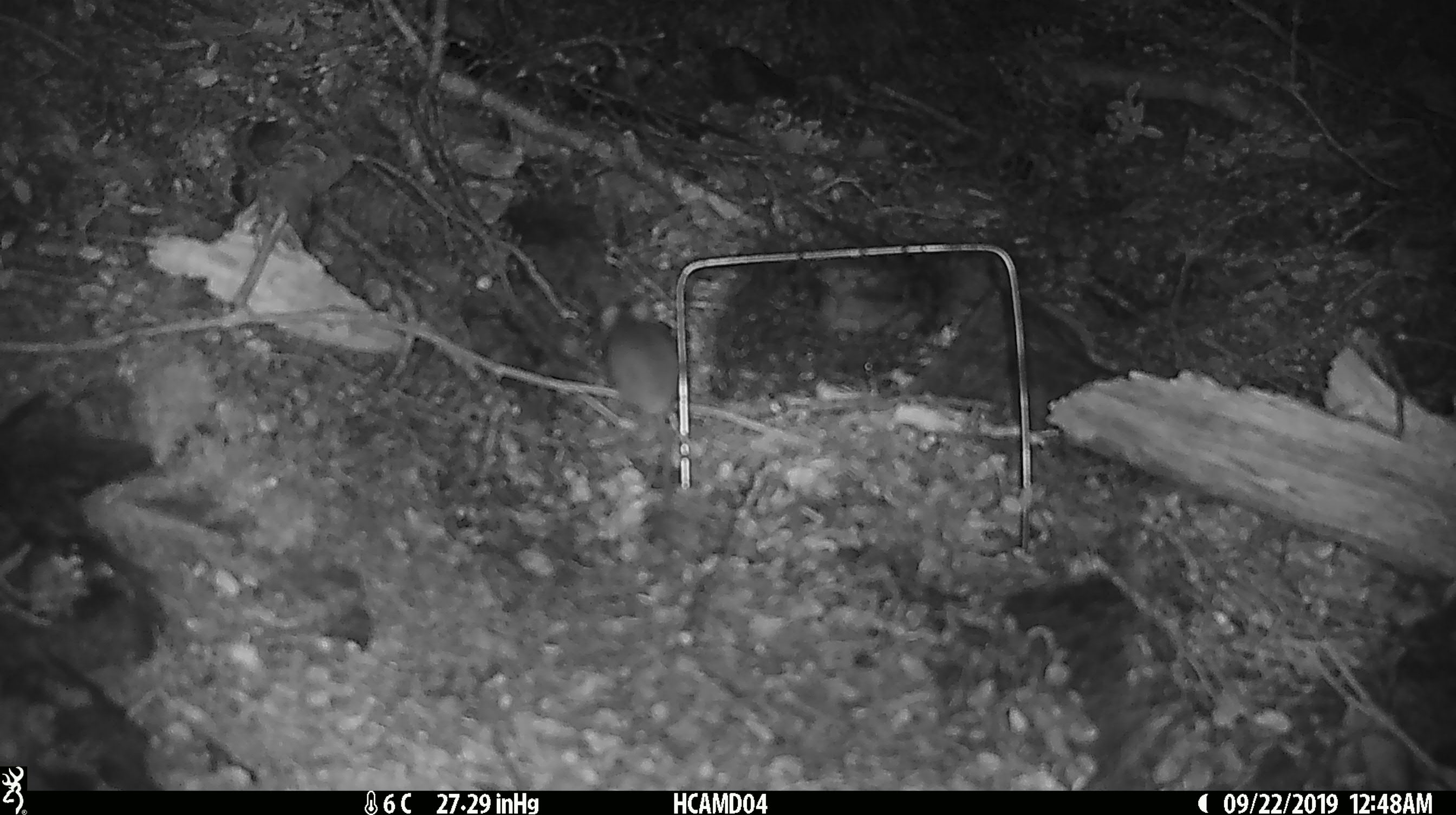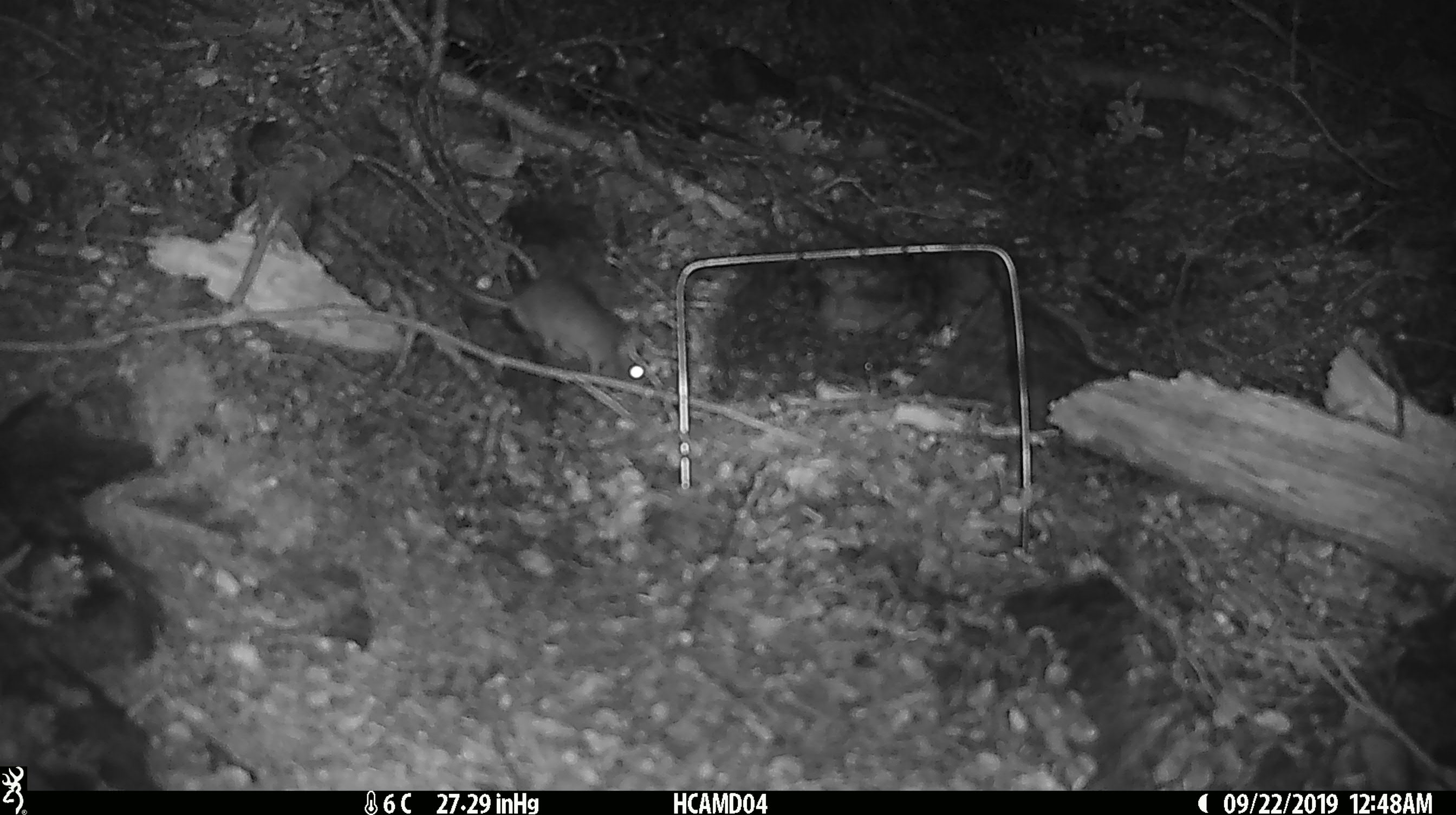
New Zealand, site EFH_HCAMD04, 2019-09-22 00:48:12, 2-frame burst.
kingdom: Animalia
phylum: Chordata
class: Mammalia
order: Rodentia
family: Muridae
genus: Mus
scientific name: Mus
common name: mouse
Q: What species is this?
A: Mouse (Mus).